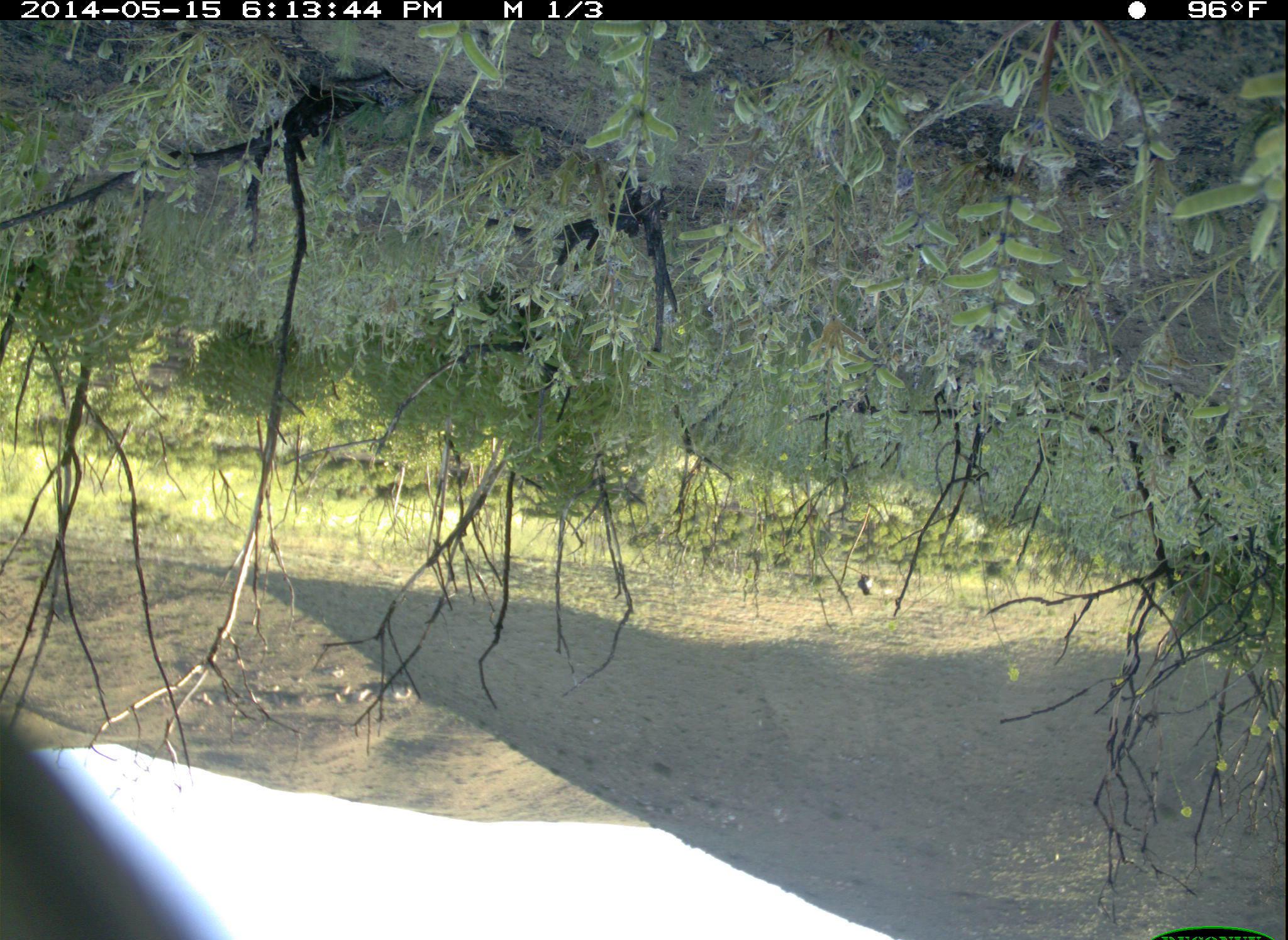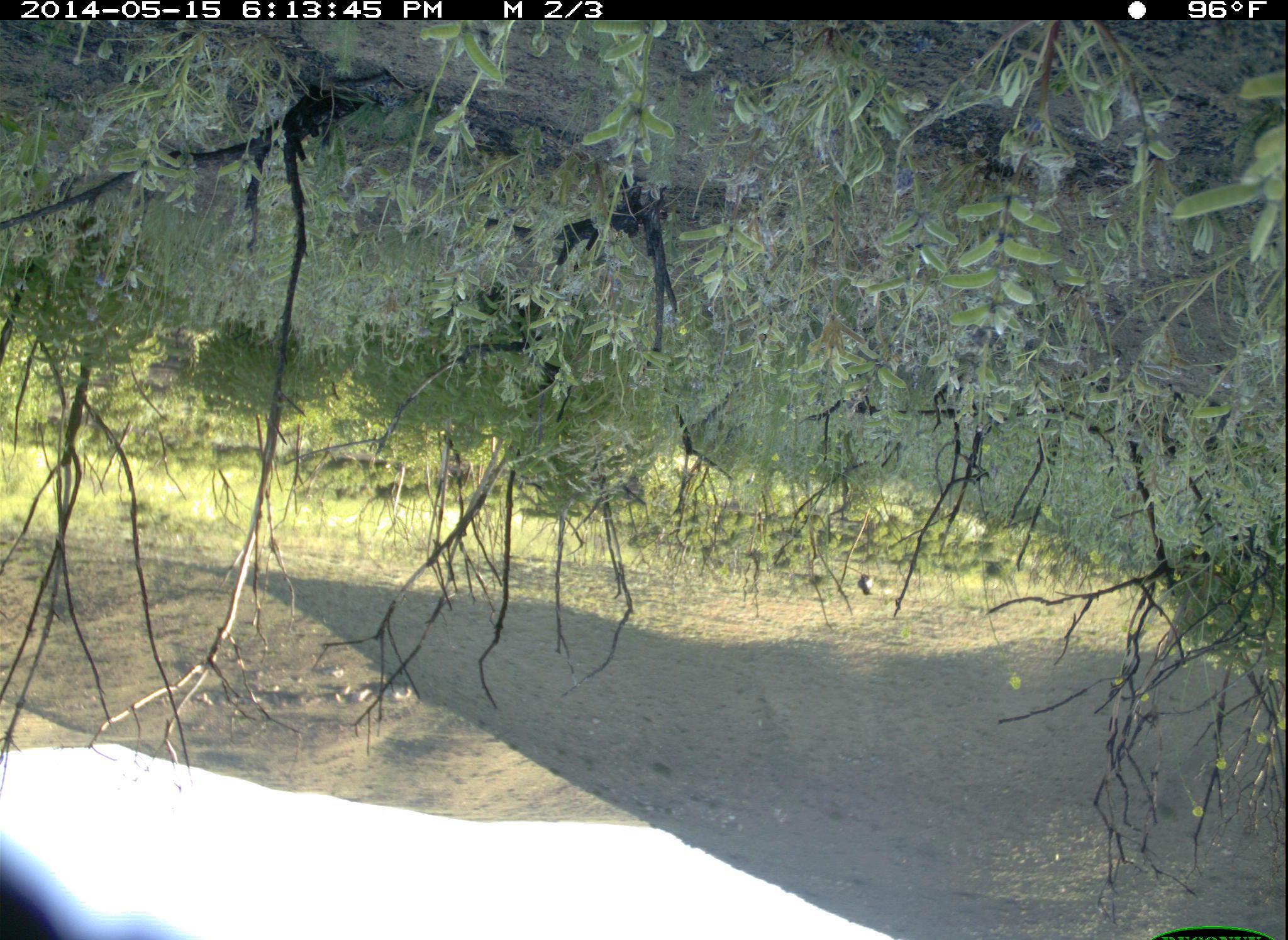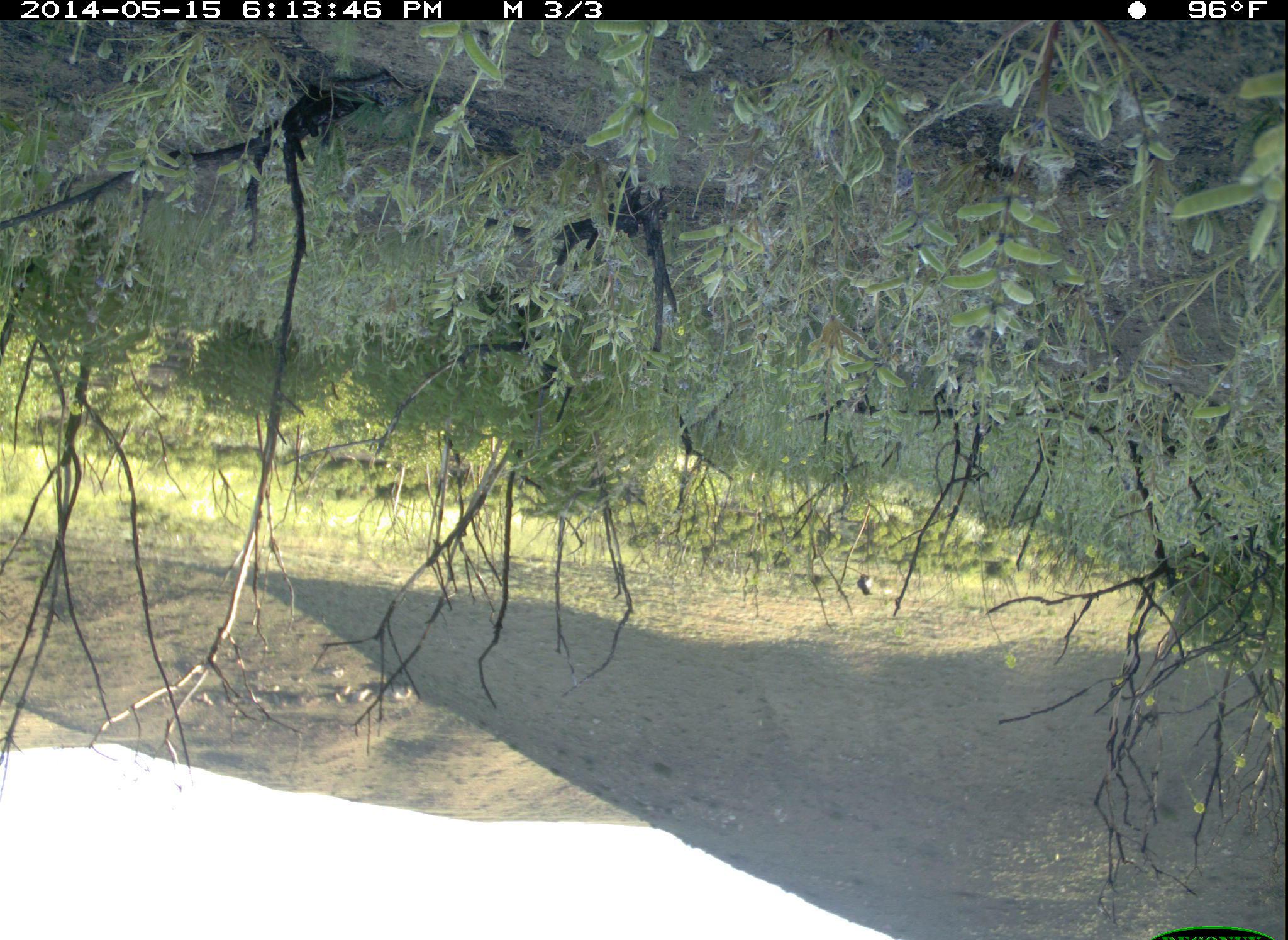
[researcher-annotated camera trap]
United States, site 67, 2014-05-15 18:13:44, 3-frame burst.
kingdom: Animalia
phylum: Chordata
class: Aves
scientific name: Aves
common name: bird